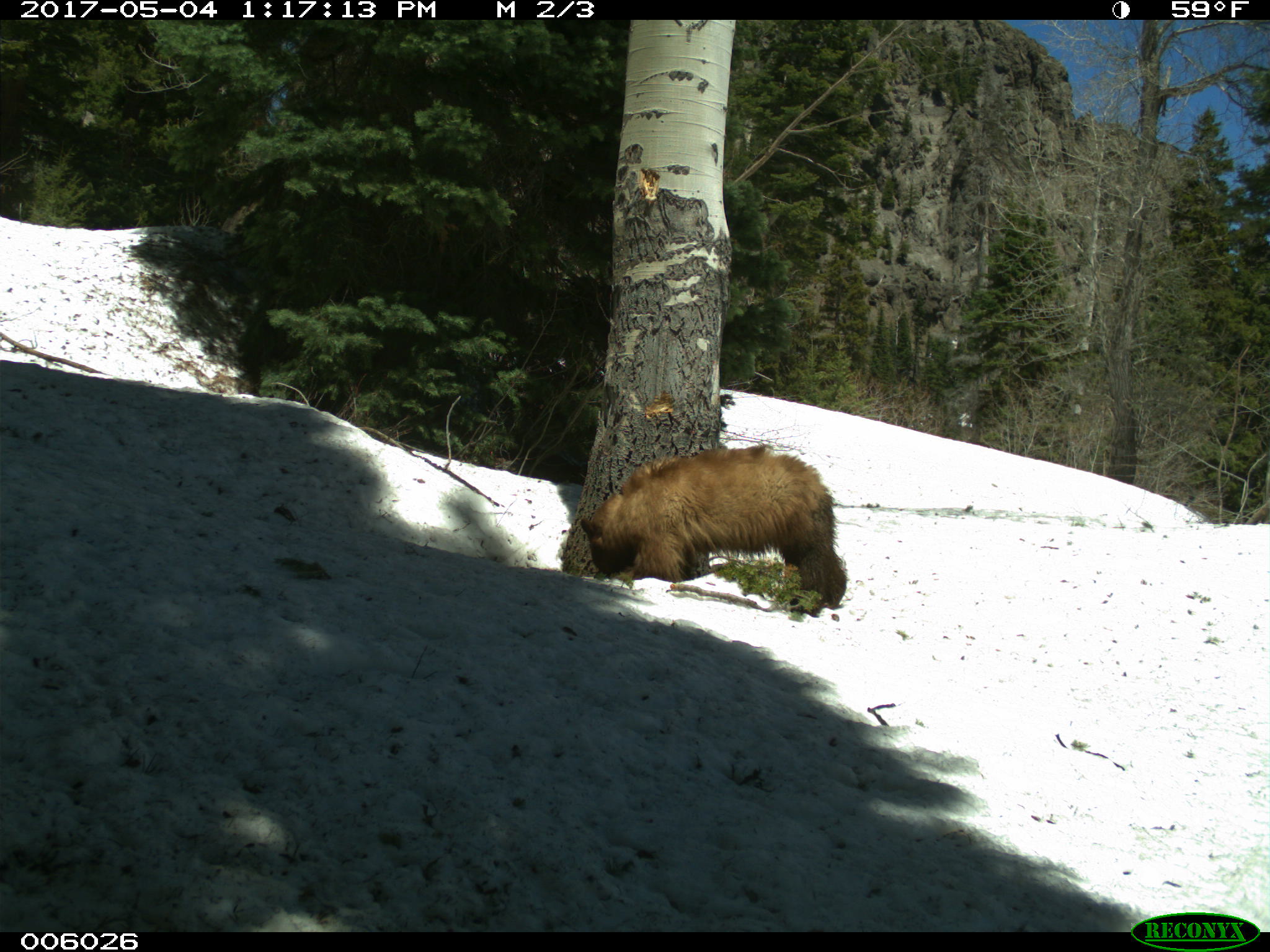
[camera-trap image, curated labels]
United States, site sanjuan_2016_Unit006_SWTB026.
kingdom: Animalia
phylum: Chordata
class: Mammalia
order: Carnivora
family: Ursidae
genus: Ursus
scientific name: Ursus americanus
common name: american black bear